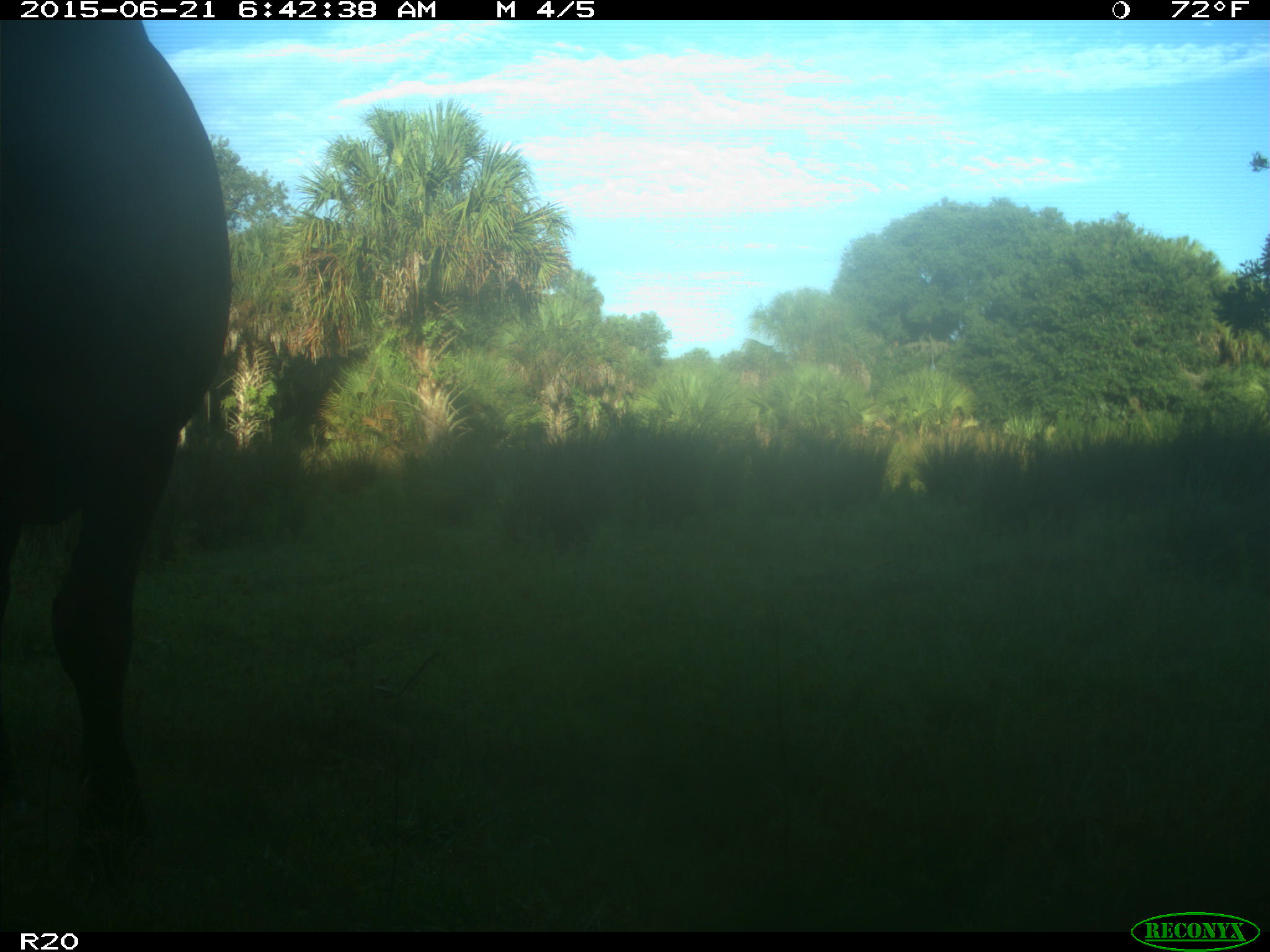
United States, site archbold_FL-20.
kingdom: Animalia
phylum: Chordata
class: Mammalia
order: Artiodactyla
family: Bovidae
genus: Bos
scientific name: Bos taurus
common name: domestic cow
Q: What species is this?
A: Bos taurus (domestic cow).